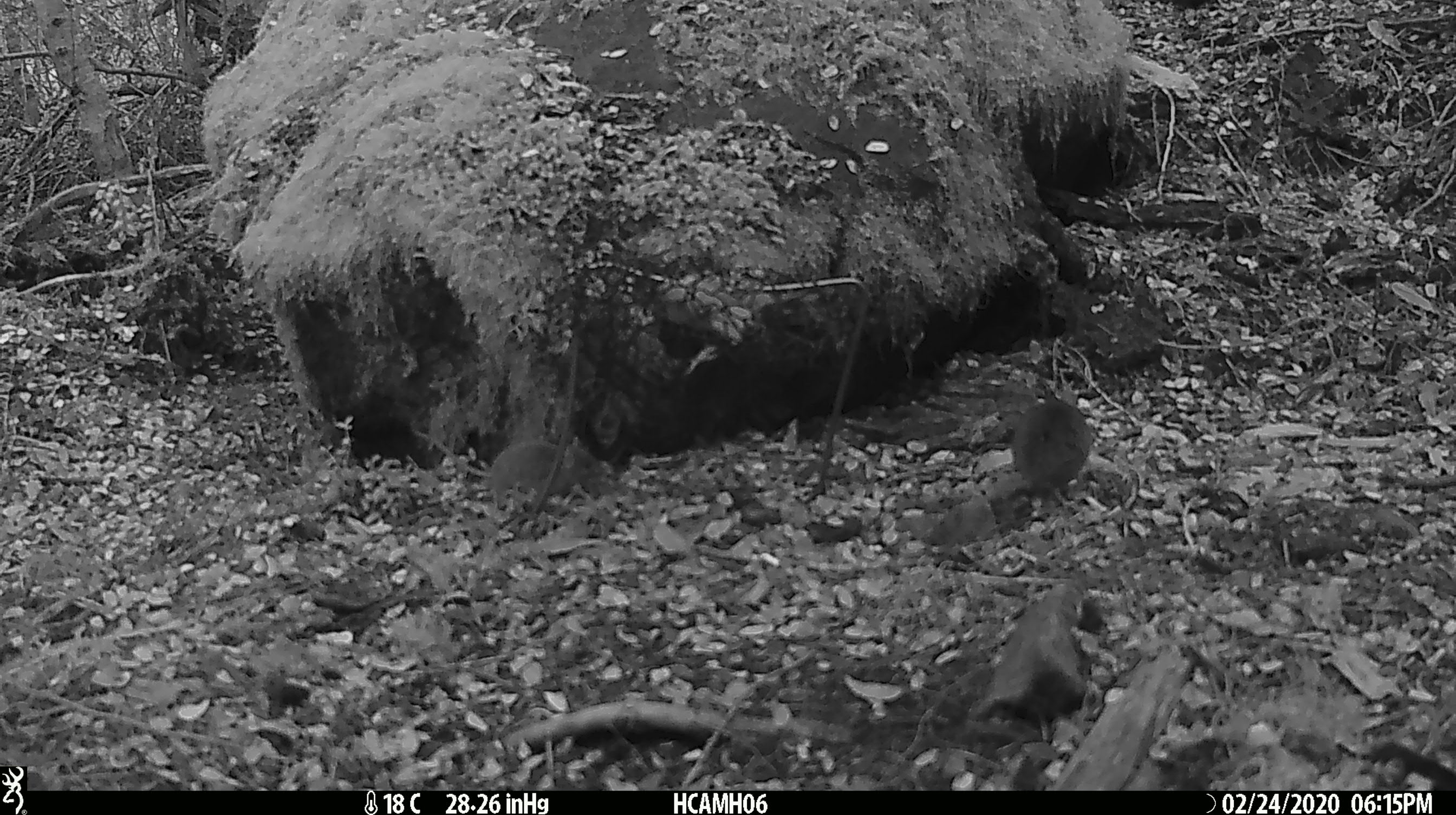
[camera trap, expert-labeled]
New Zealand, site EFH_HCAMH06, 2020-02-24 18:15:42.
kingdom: Animalia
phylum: Chordata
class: Mammalia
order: Rodentia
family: Muridae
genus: Mus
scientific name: Mus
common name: mouse